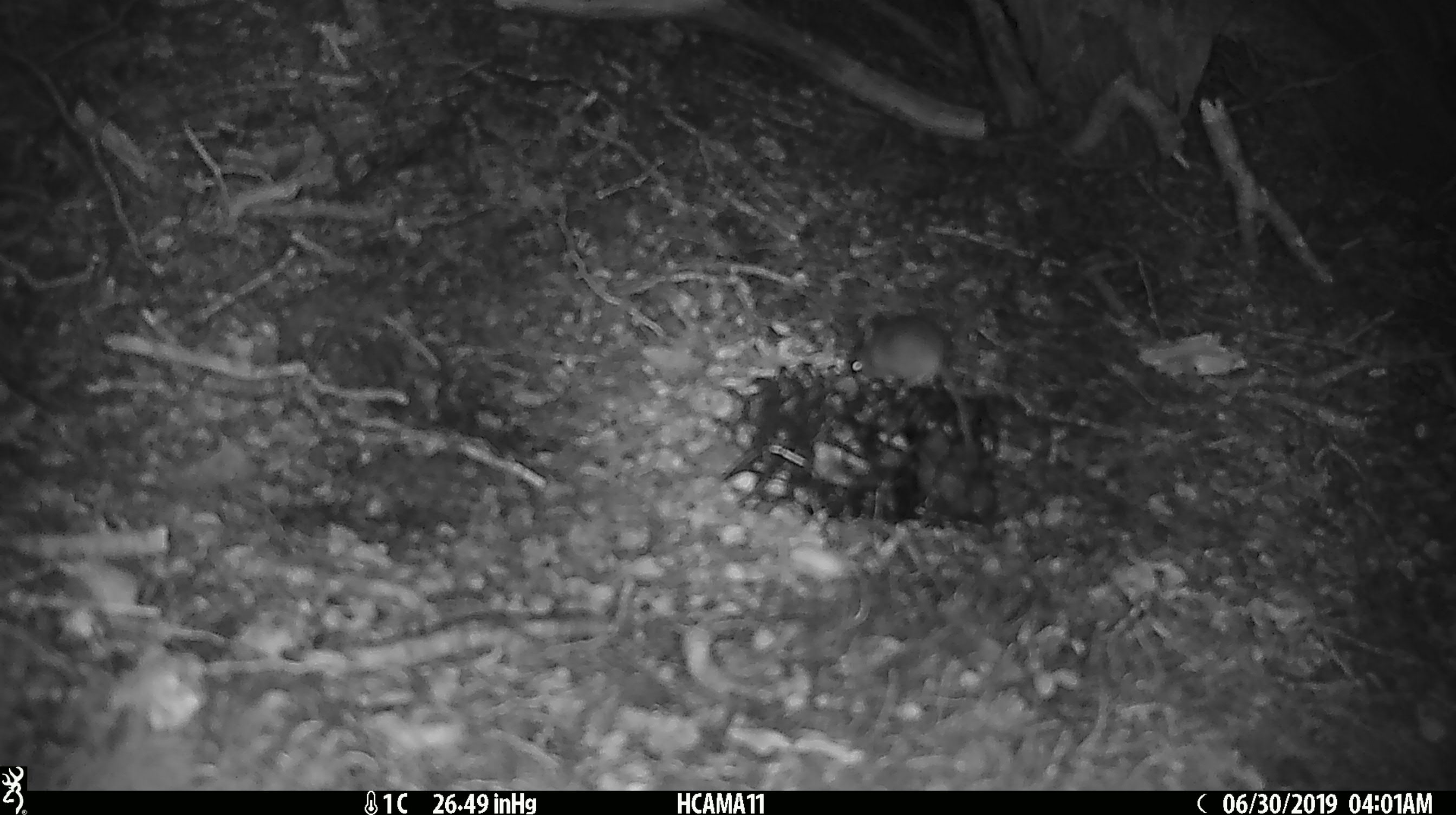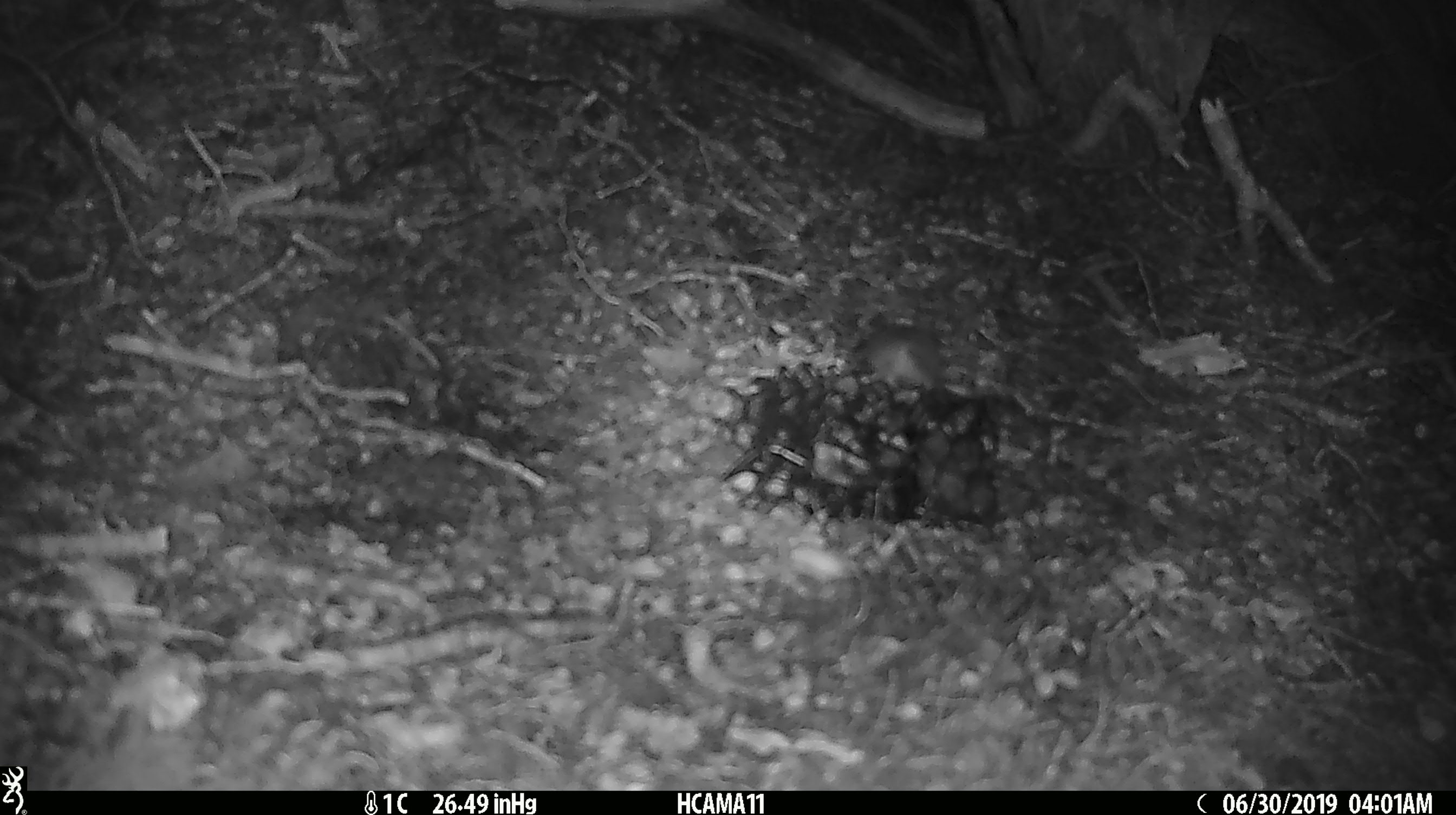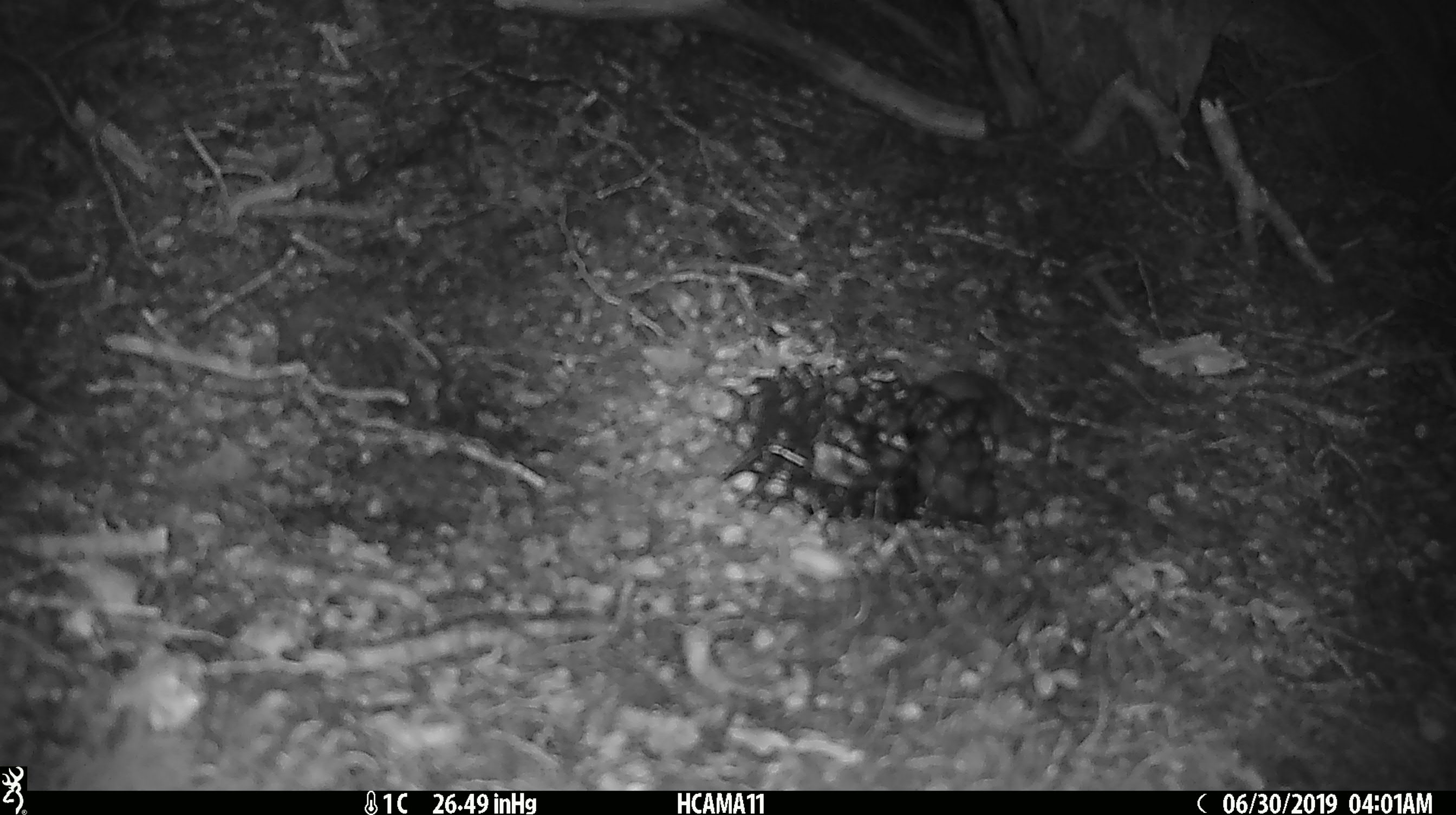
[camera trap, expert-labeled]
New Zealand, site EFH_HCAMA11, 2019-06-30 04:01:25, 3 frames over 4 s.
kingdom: Animalia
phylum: Chordata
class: Mammalia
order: Rodentia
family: Muridae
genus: Mus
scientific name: Mus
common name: mouse